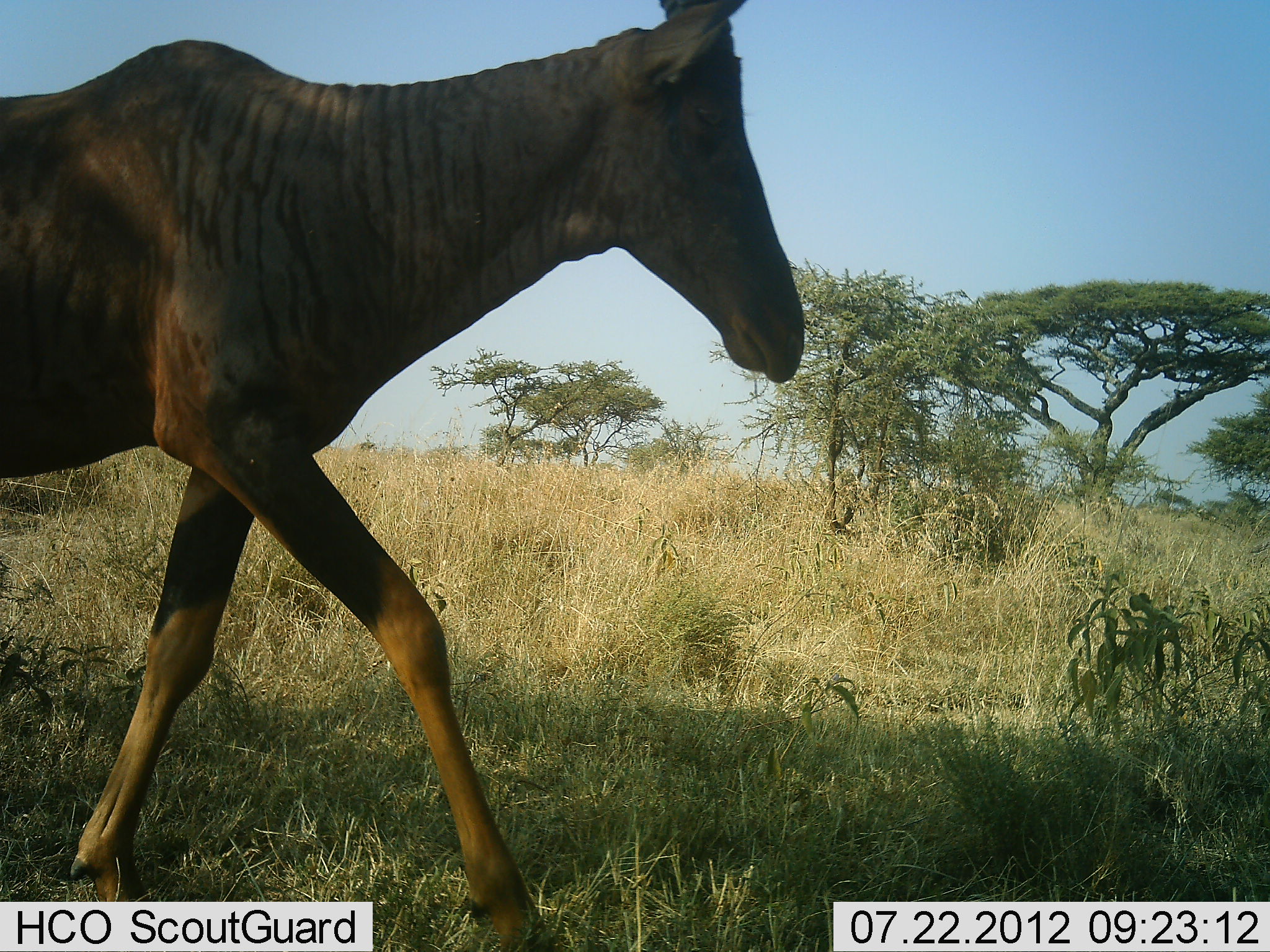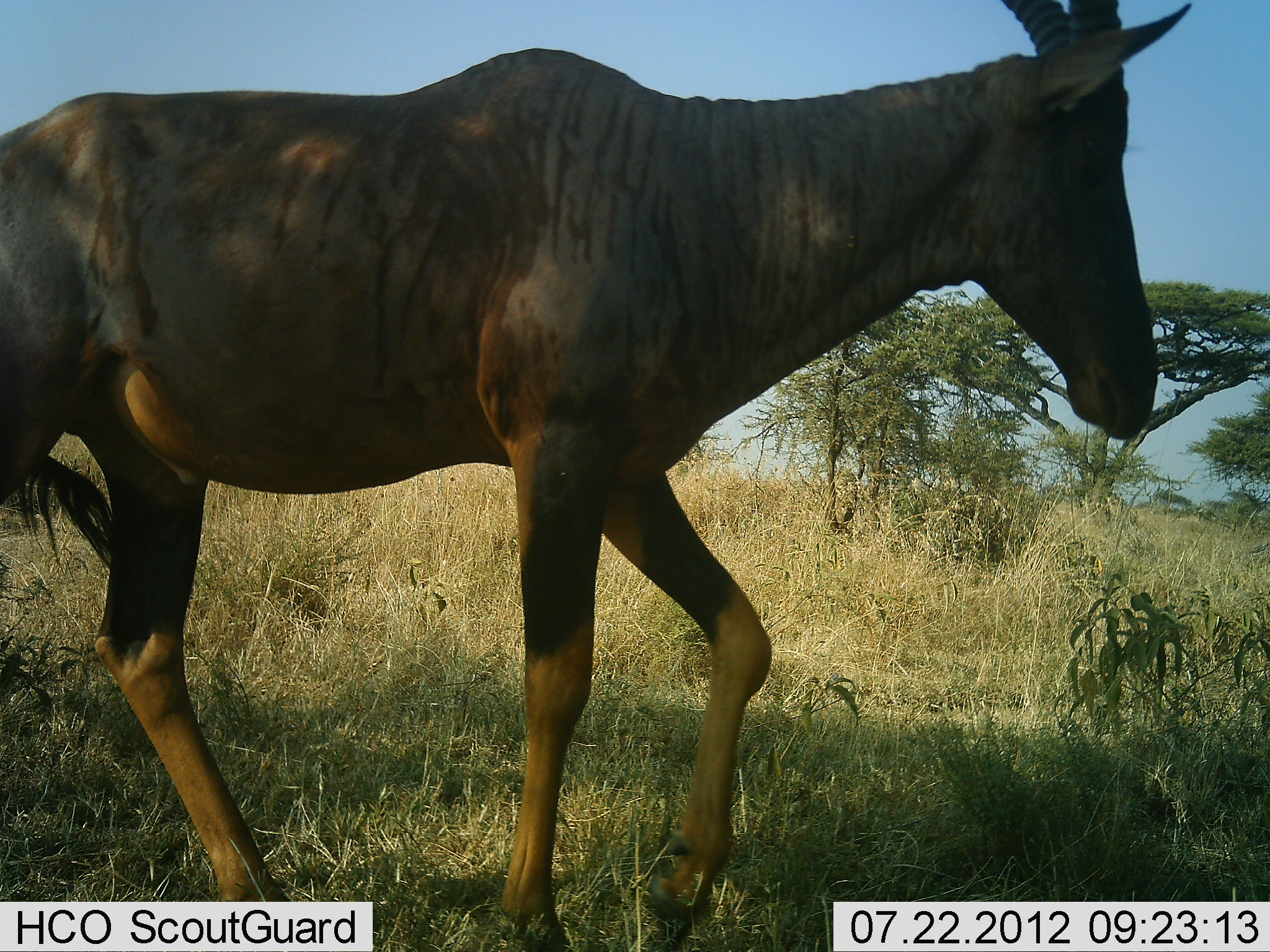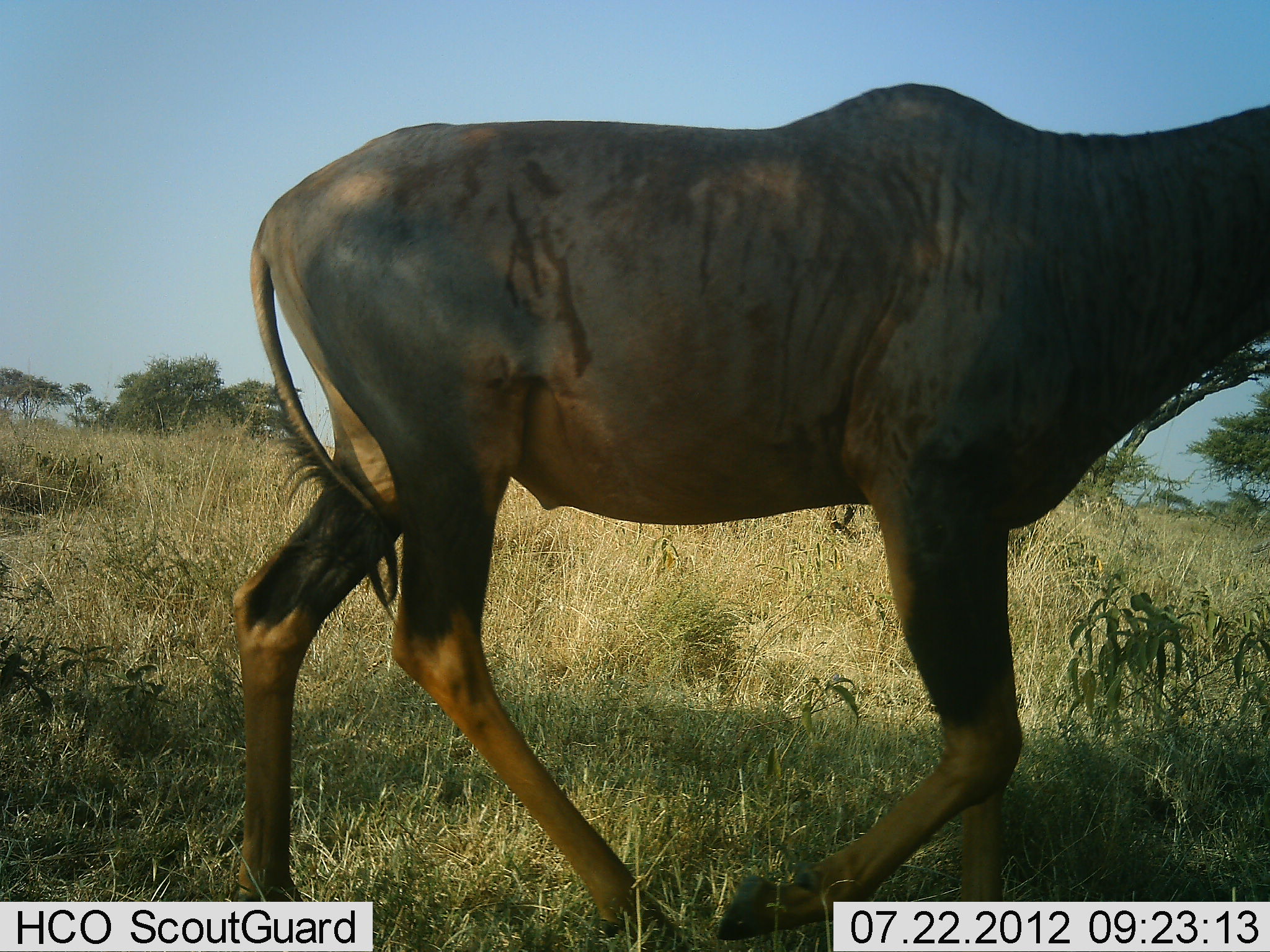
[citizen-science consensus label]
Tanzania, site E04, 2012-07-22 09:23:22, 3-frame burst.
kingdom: Animalia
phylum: Chordata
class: Mammalia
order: Artiodactyla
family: Bovidae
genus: Damaliscus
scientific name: Damaliscus lunatus jimela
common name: topi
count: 1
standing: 10%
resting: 0%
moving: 100%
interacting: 0%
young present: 0%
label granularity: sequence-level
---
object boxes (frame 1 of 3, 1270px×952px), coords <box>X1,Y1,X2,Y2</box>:
animal: <box>1,1,805,952</box>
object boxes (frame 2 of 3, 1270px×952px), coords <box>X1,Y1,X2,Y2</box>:
animal: <box>1,1,1194,952</box>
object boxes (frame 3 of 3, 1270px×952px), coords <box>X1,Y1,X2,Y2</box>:
animal: <box>233,84,1269,952</box>